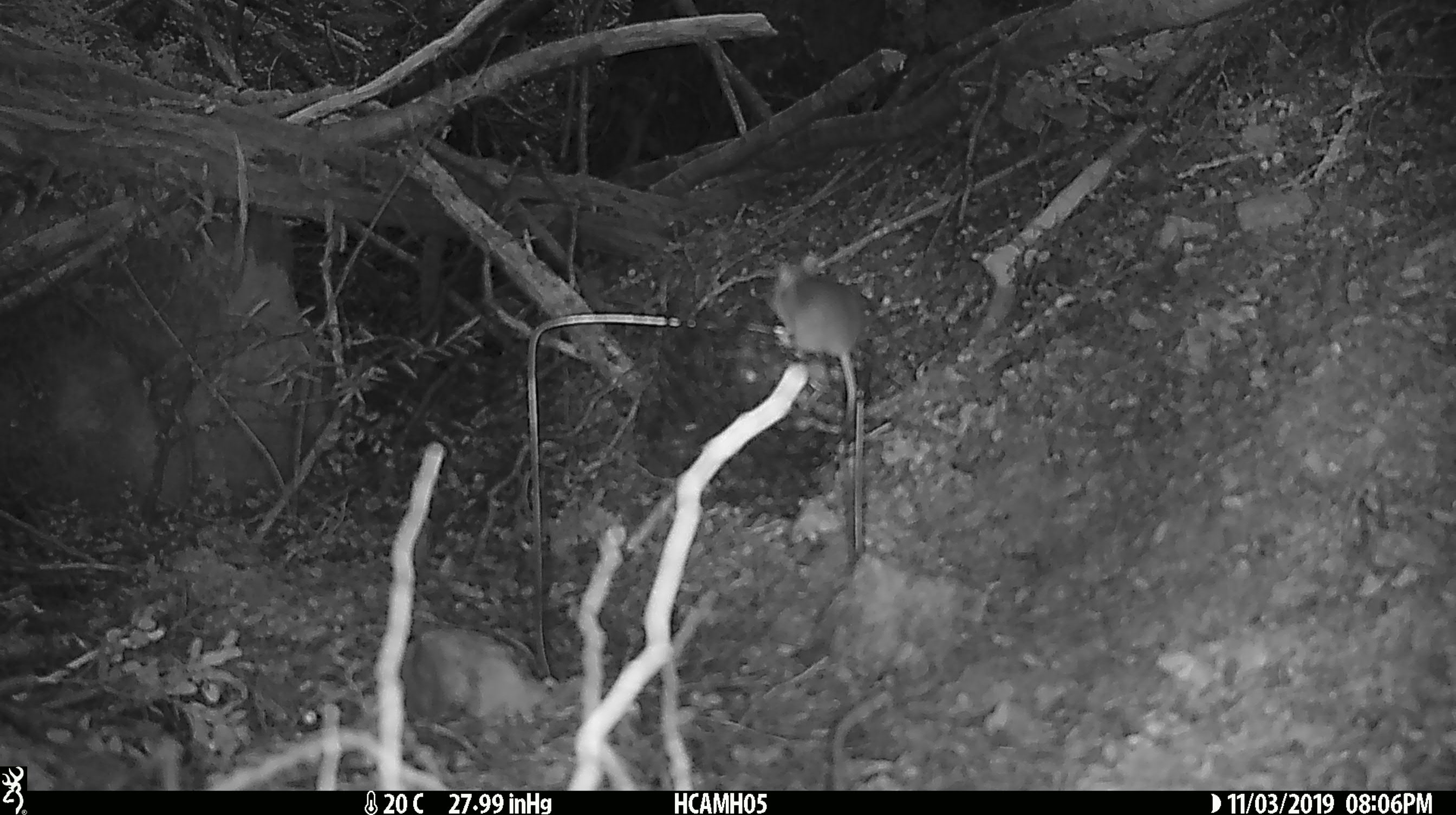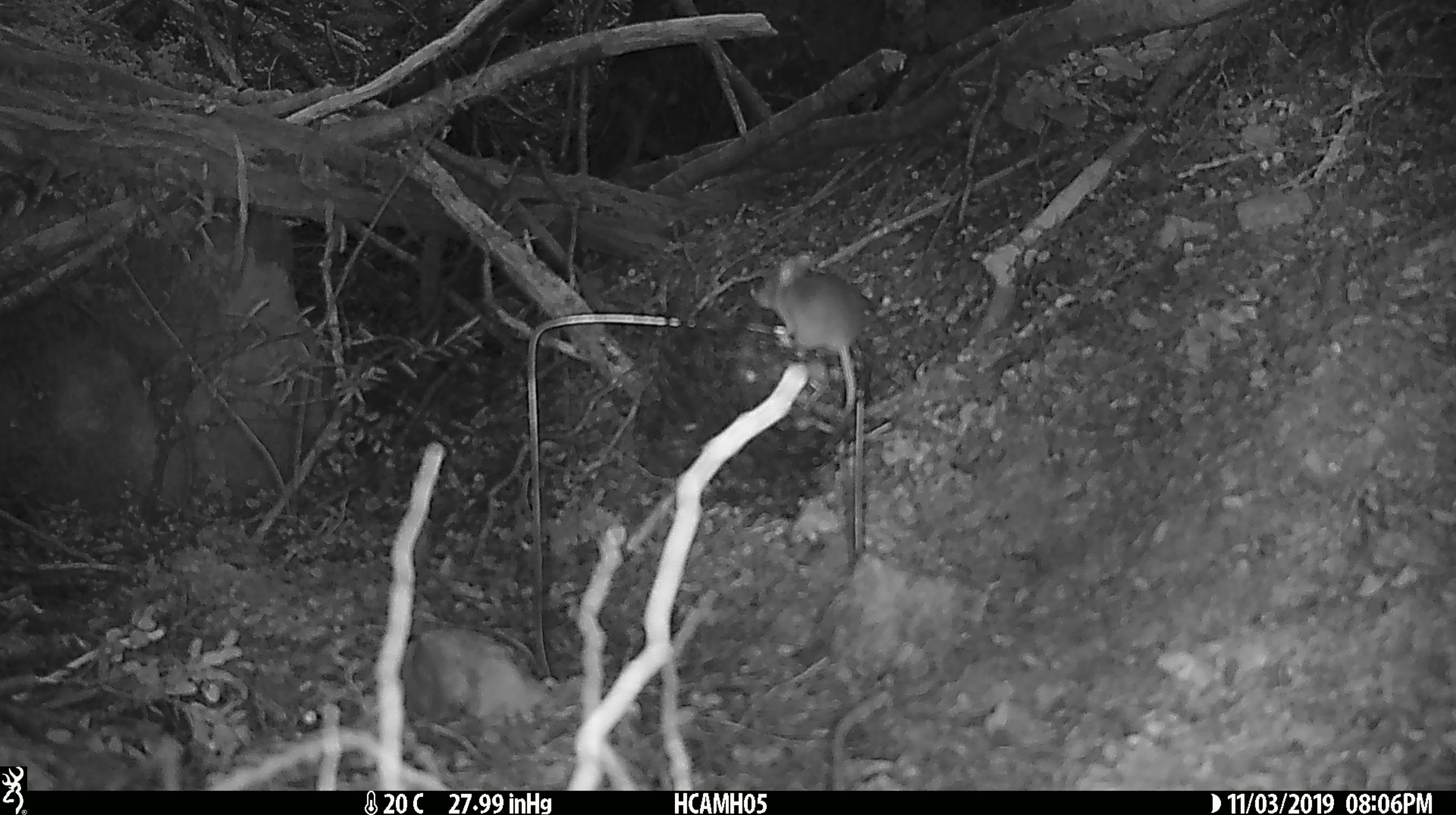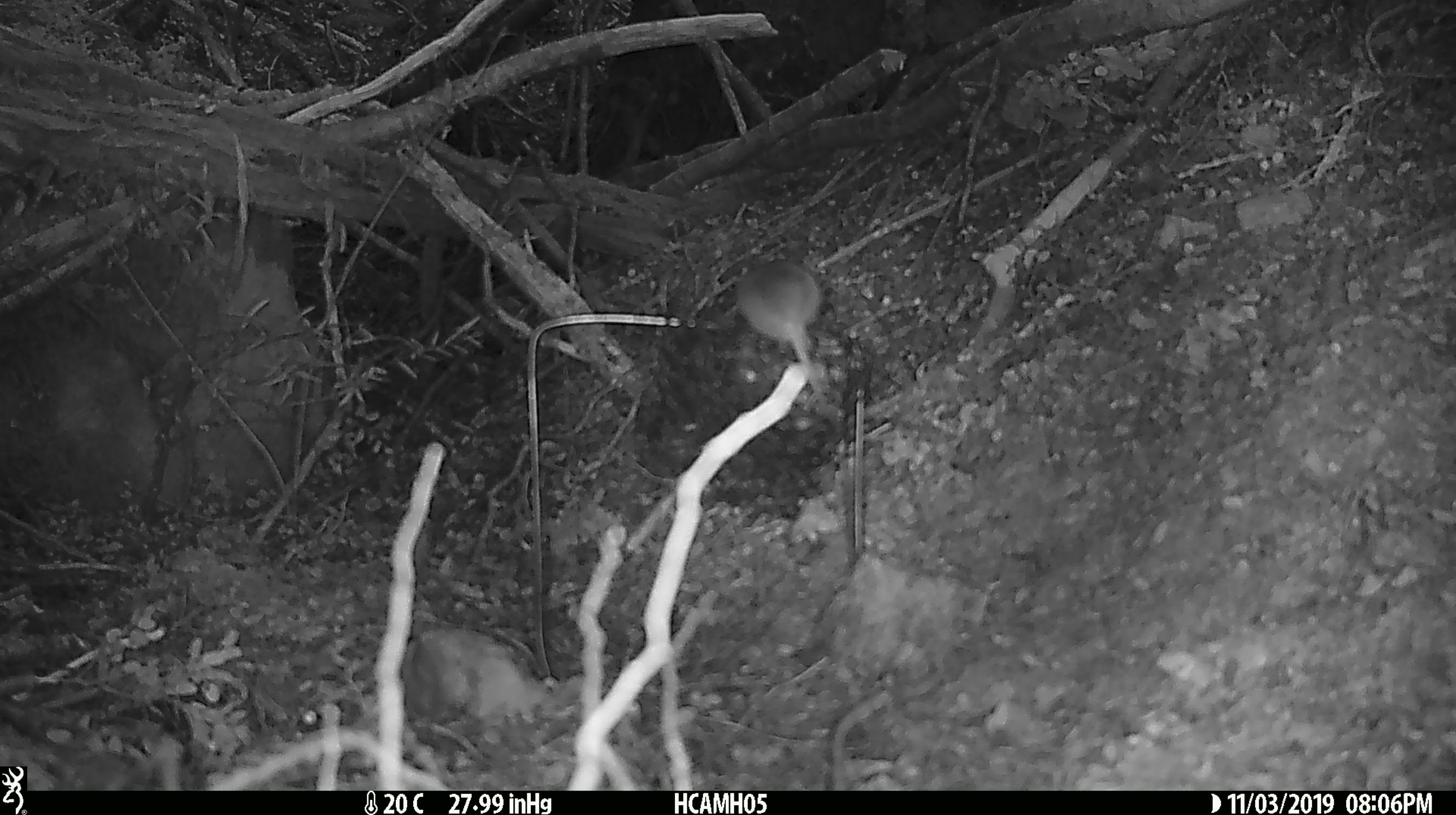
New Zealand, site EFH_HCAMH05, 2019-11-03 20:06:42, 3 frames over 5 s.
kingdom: Animalia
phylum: Chordata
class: Mammalia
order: Rodentia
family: Muridae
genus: Mus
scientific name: Mus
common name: mouse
Mouse (Mus).